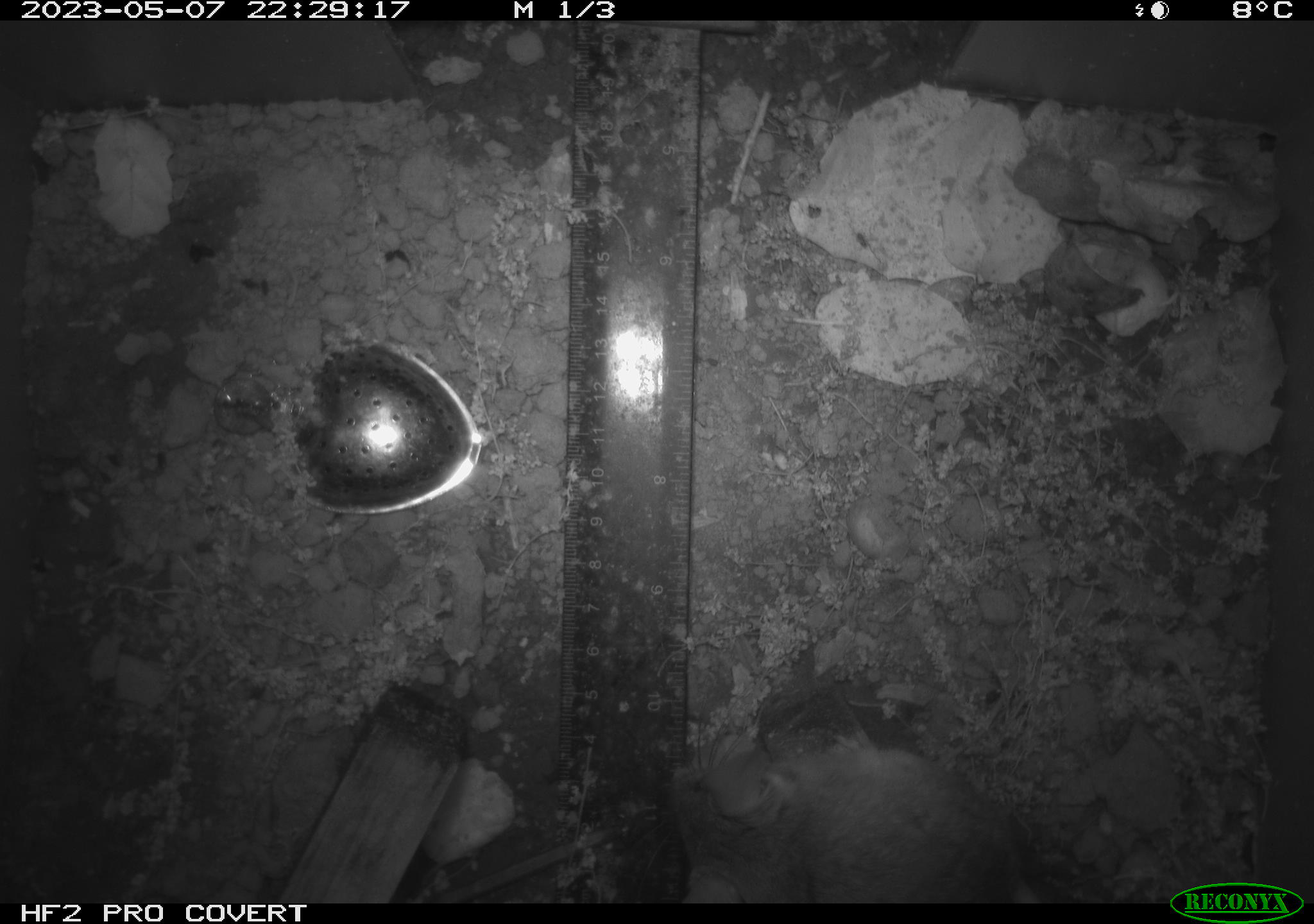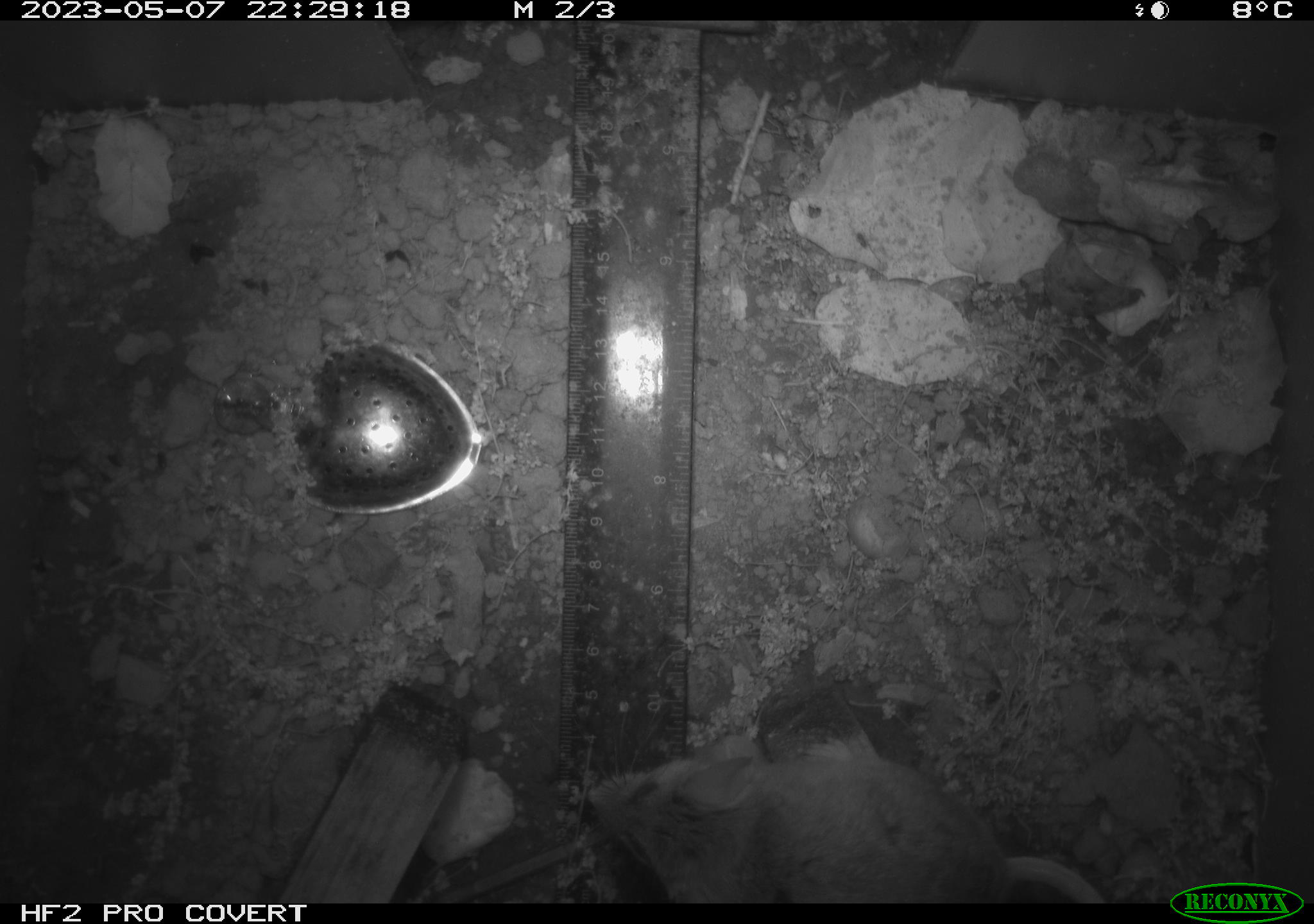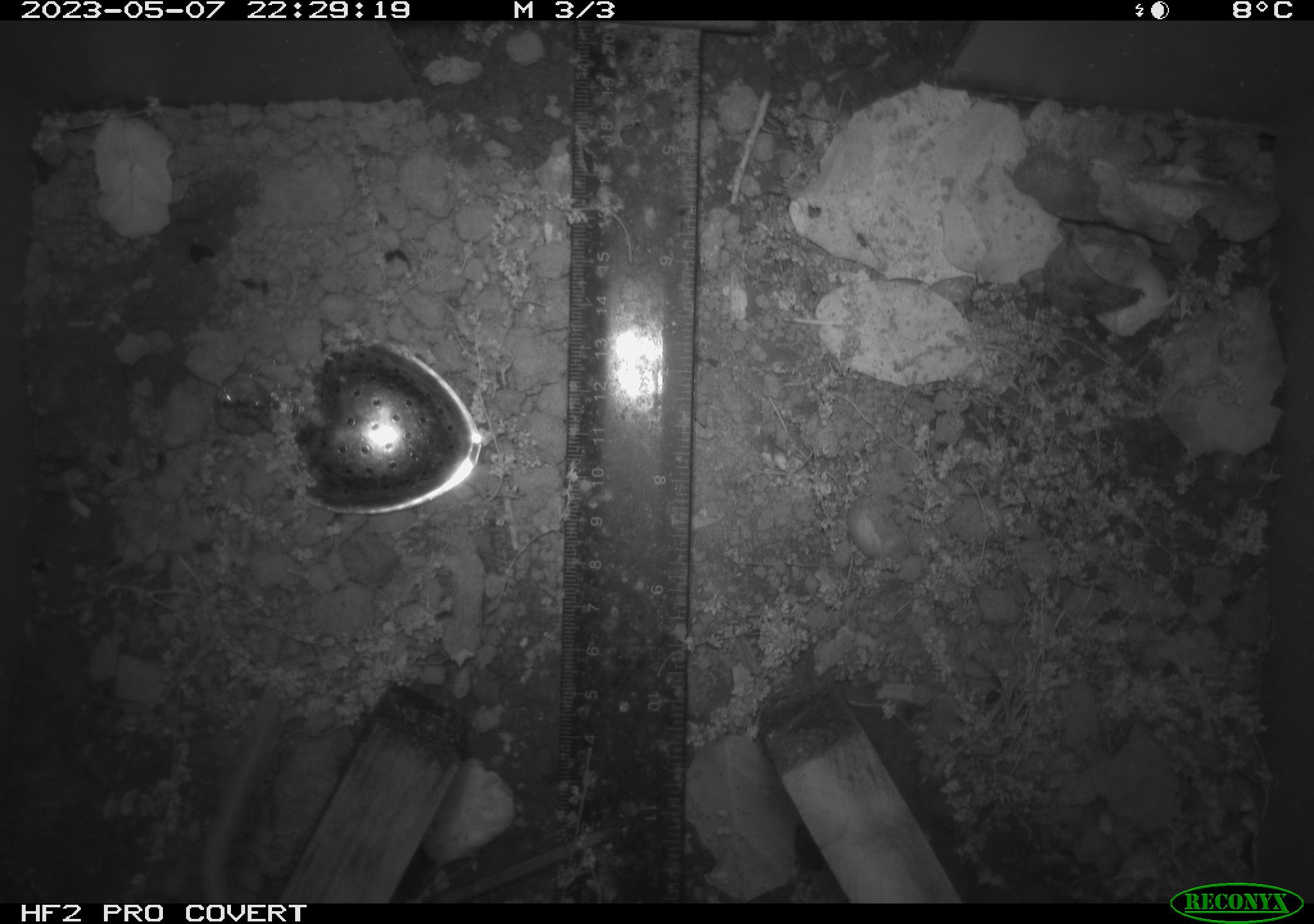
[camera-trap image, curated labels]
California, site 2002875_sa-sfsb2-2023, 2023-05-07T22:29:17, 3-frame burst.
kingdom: Animalia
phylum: Chordata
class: Mammalia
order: Rodentia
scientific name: Rodentia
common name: mouse species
Mouse species (Rodentia).